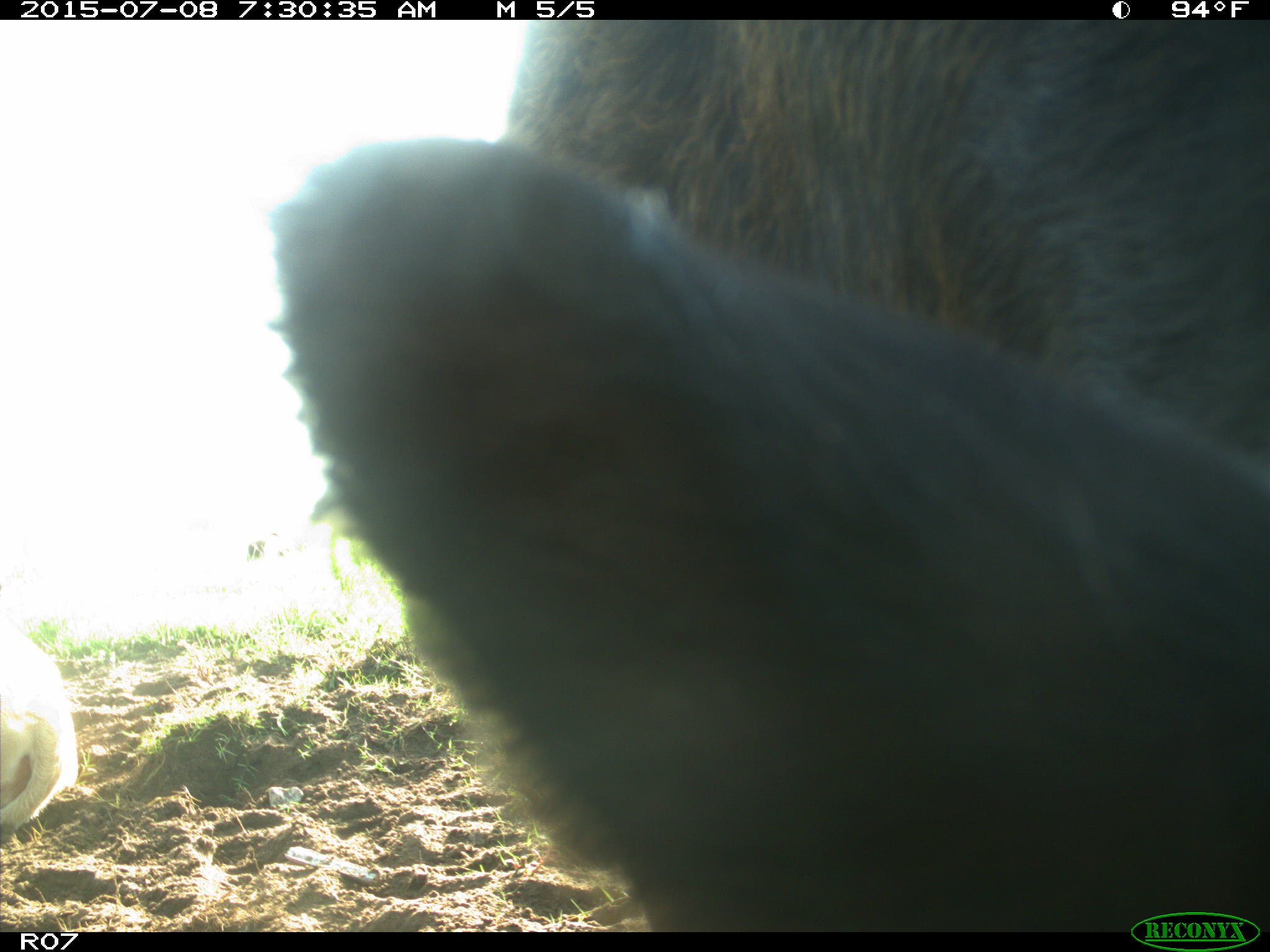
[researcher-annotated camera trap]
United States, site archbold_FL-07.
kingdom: Animalia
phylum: Chordata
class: Mammalia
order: Artiodactyla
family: Bovidae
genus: Bos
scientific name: Bos taurus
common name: domestic cow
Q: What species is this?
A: Bos taurus (domestic cow).